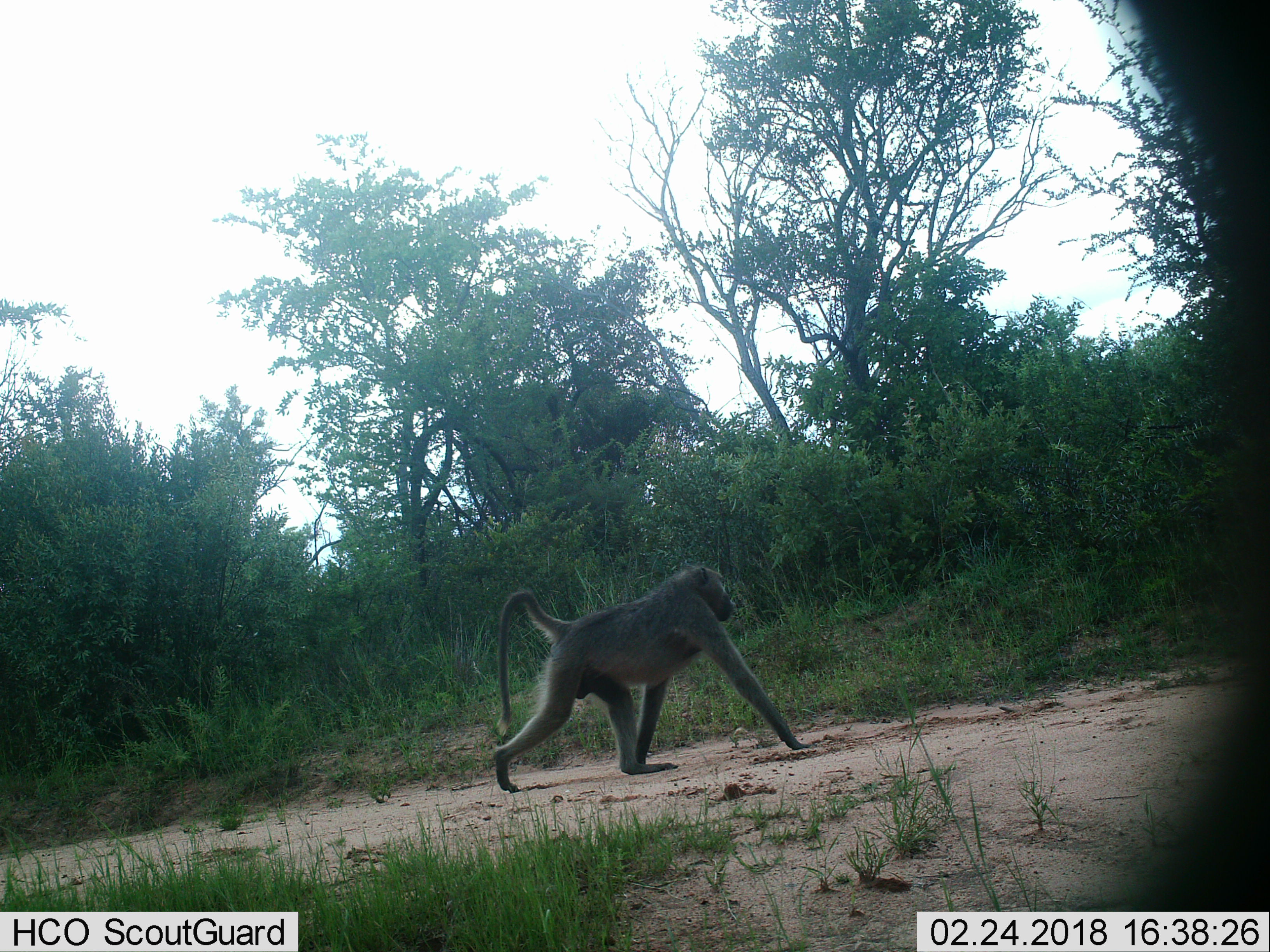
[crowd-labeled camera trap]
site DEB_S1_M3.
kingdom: Animalia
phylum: Chordata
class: Mammalia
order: Primates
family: Cercopithecidae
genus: Papio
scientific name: Papio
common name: baboon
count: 1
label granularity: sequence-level